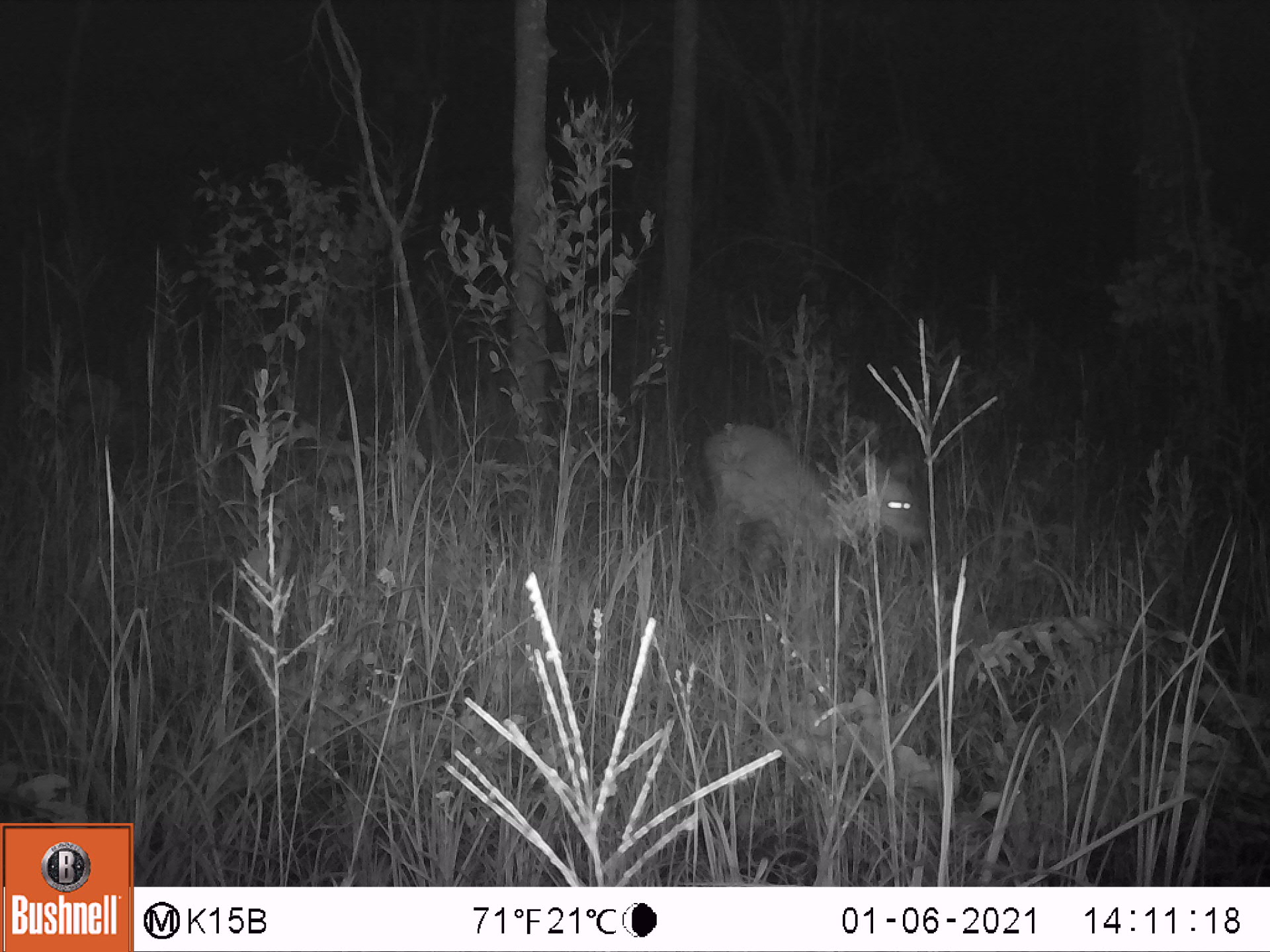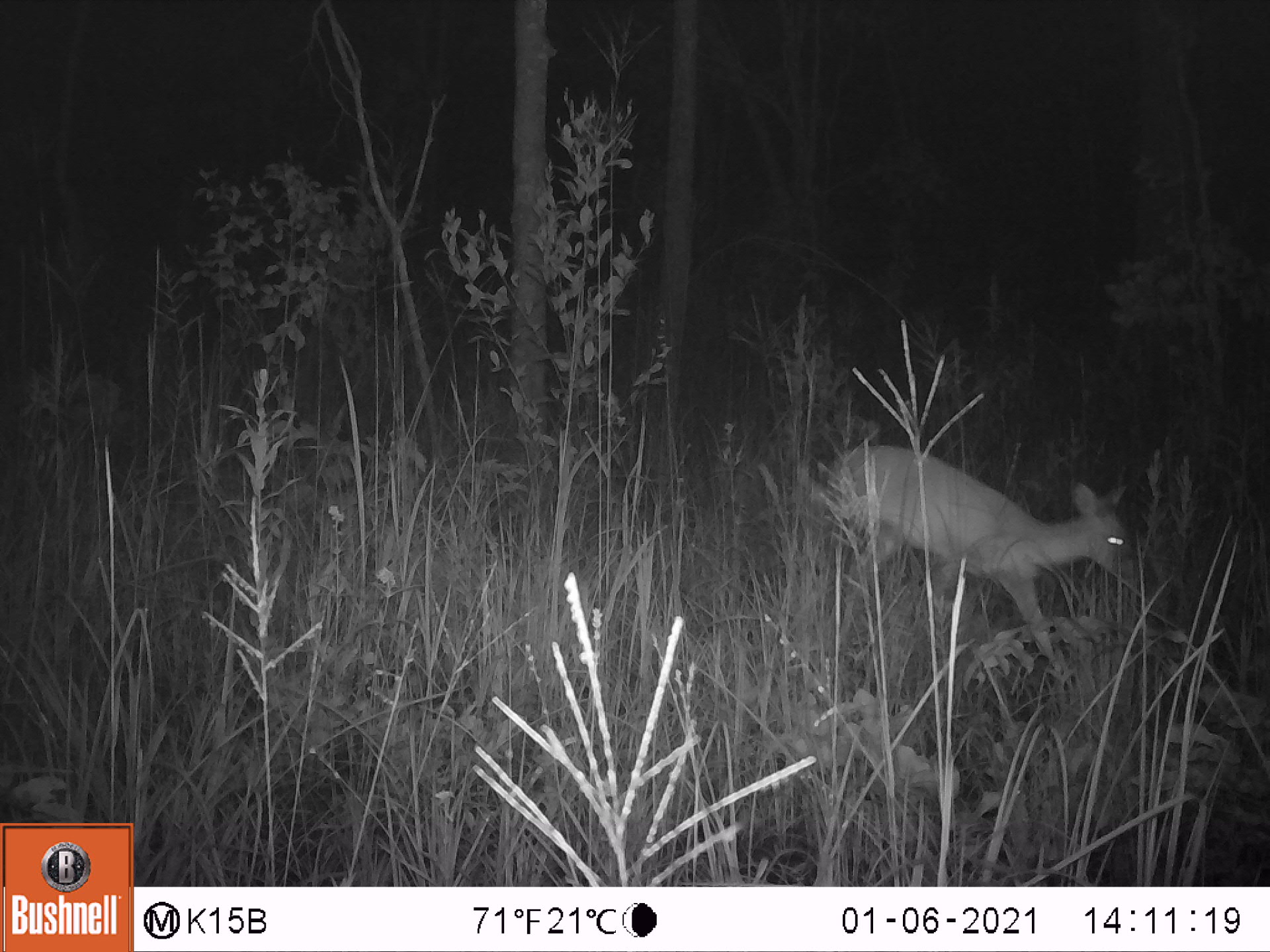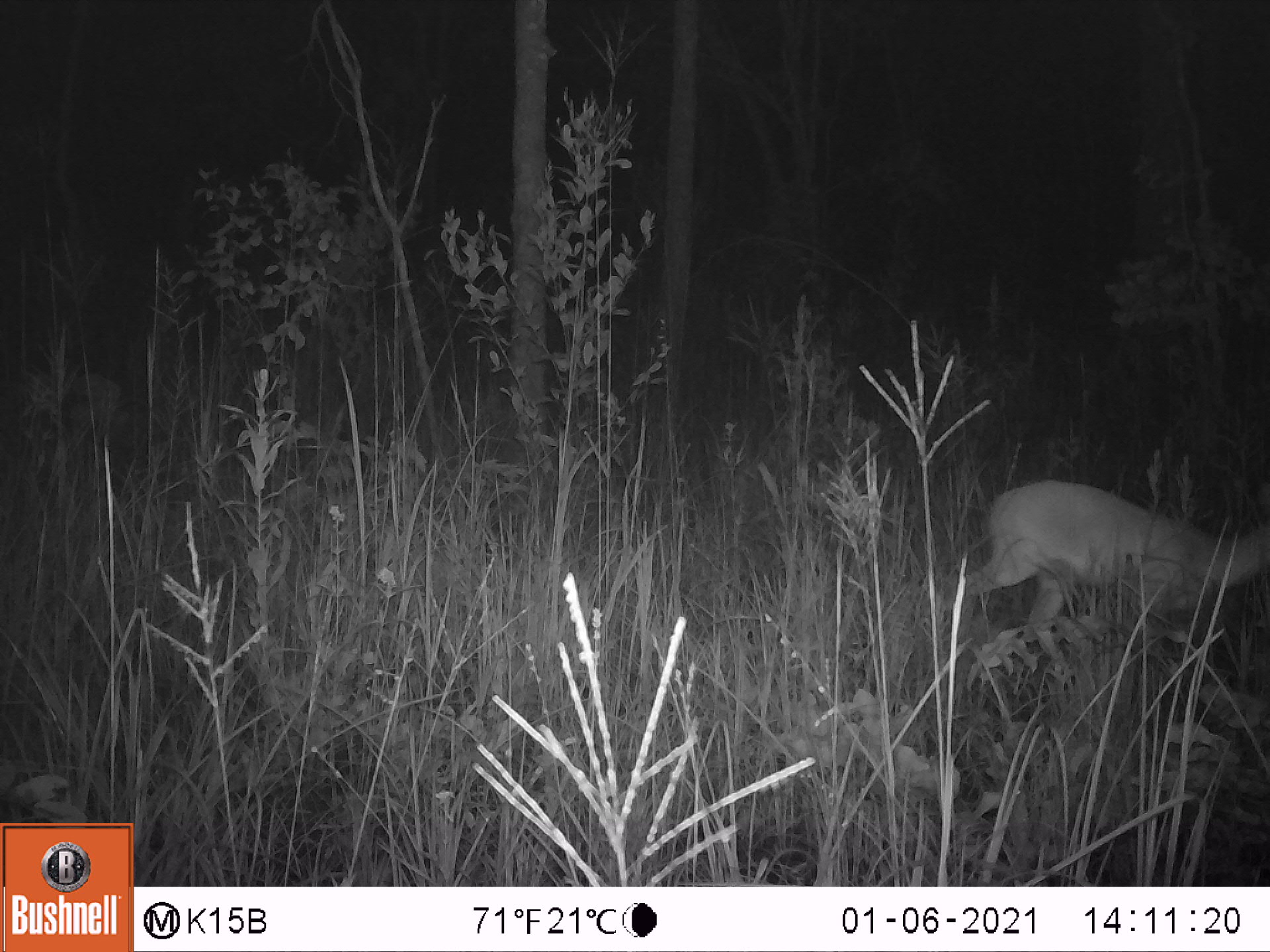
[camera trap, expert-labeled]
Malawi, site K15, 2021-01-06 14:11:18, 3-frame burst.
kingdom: Animalia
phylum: Chordata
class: Mammalia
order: Artiodactyla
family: Bovidae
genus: Sylvicapra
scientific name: Sylvicapra grimmia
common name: common duiker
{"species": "common duiker (Sylvicapra grimmia)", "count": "1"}